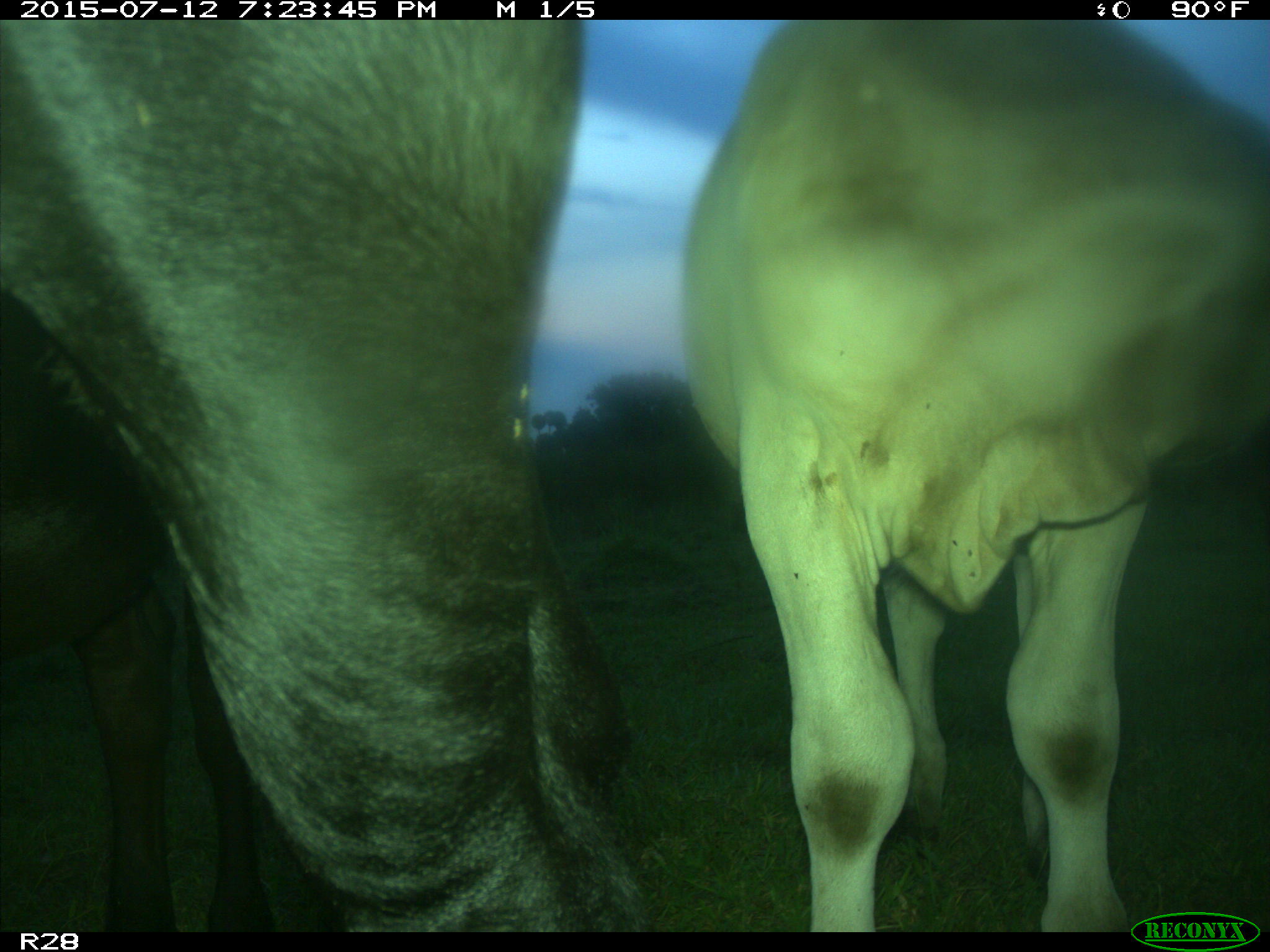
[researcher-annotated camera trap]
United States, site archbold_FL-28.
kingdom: Animalia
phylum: Chordata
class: Mammalia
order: Artiodactyla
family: Bovidae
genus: Bos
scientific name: Bos taurus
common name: domestic cow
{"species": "Bos taurus (domestic cow)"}